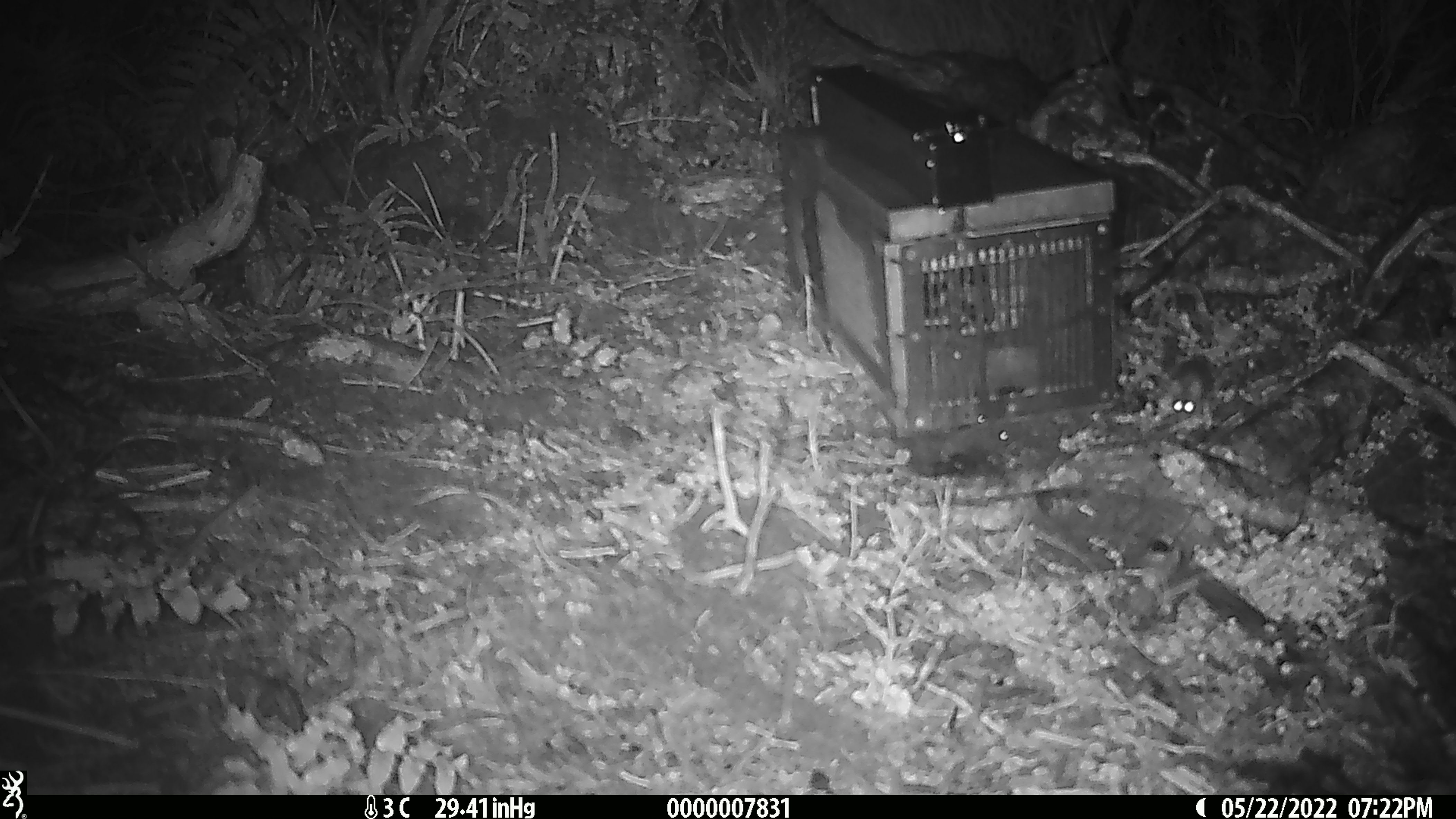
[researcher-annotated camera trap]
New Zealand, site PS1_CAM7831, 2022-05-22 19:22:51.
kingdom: Animalia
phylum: Chordata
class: Mammalia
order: Rodentia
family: Muridae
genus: Mus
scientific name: Mus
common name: mouse